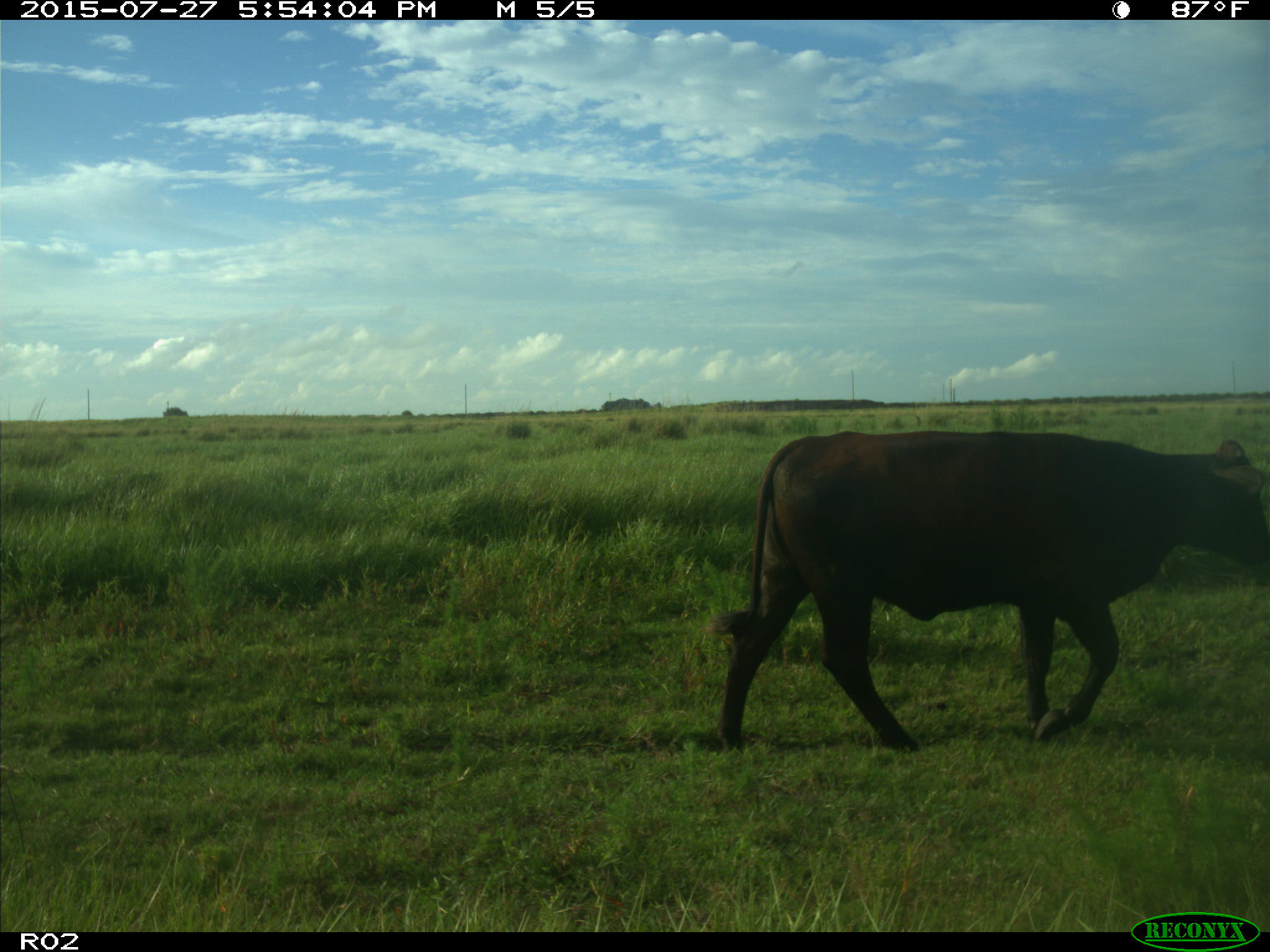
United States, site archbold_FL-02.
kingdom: Animalia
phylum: Chordata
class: Mammalia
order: Artiodactyla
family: Bovidae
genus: Bos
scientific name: Bos taurus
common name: domestic cow